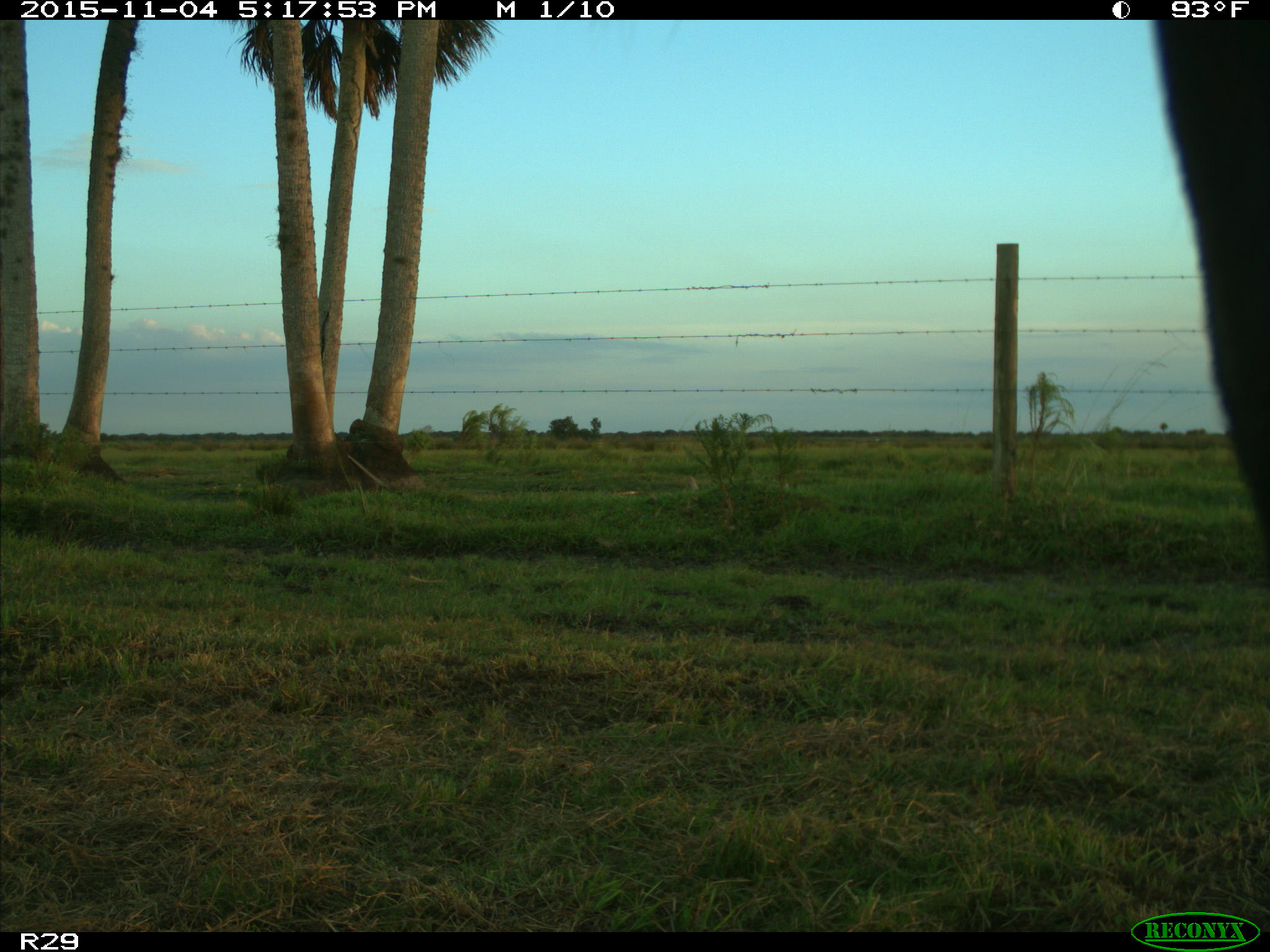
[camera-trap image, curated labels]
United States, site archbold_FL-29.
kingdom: Animalia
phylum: Chordata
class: Mammalia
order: Artiodactyla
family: Bovidae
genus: Bos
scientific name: Bos taurus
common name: domestic cow